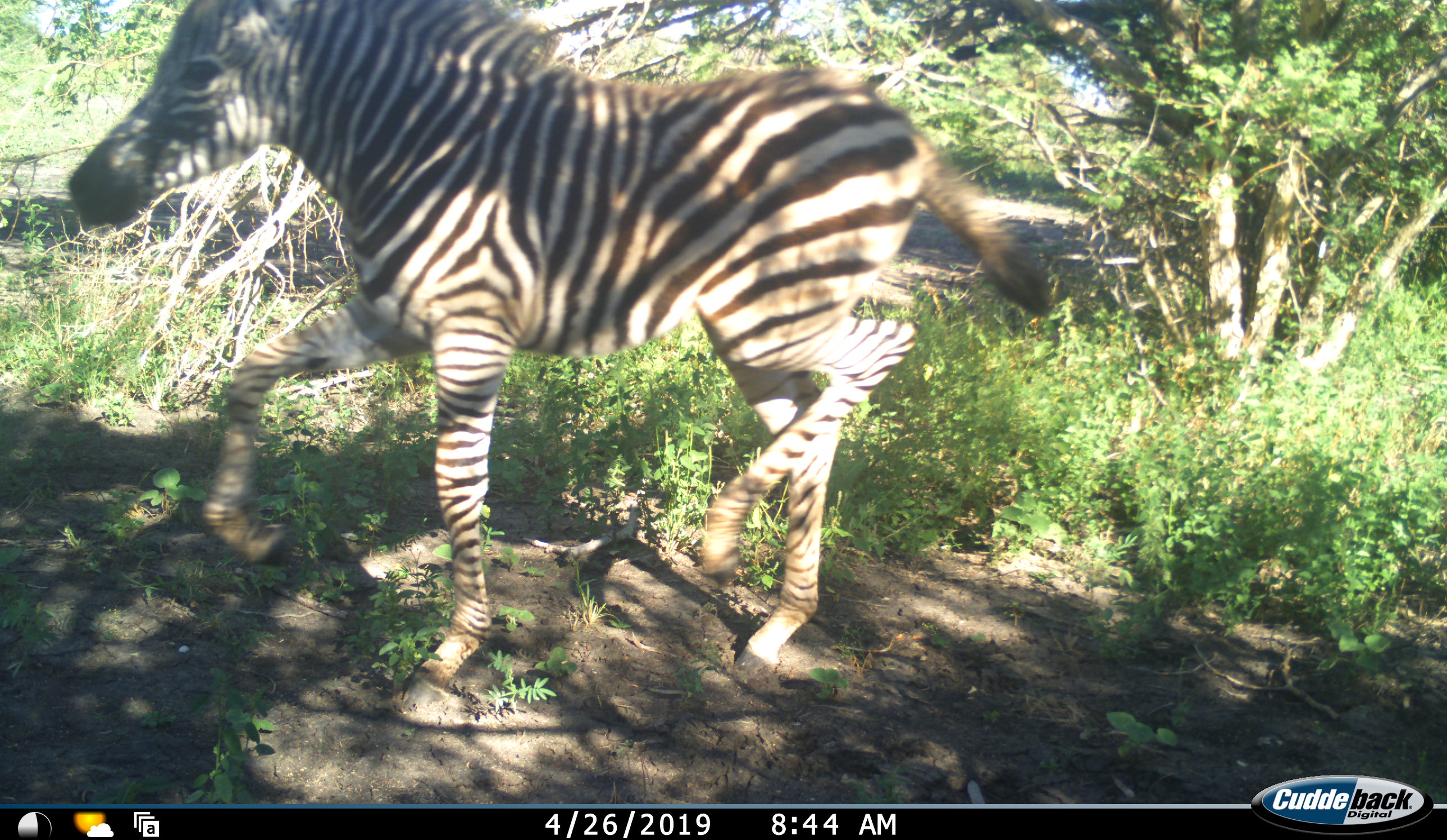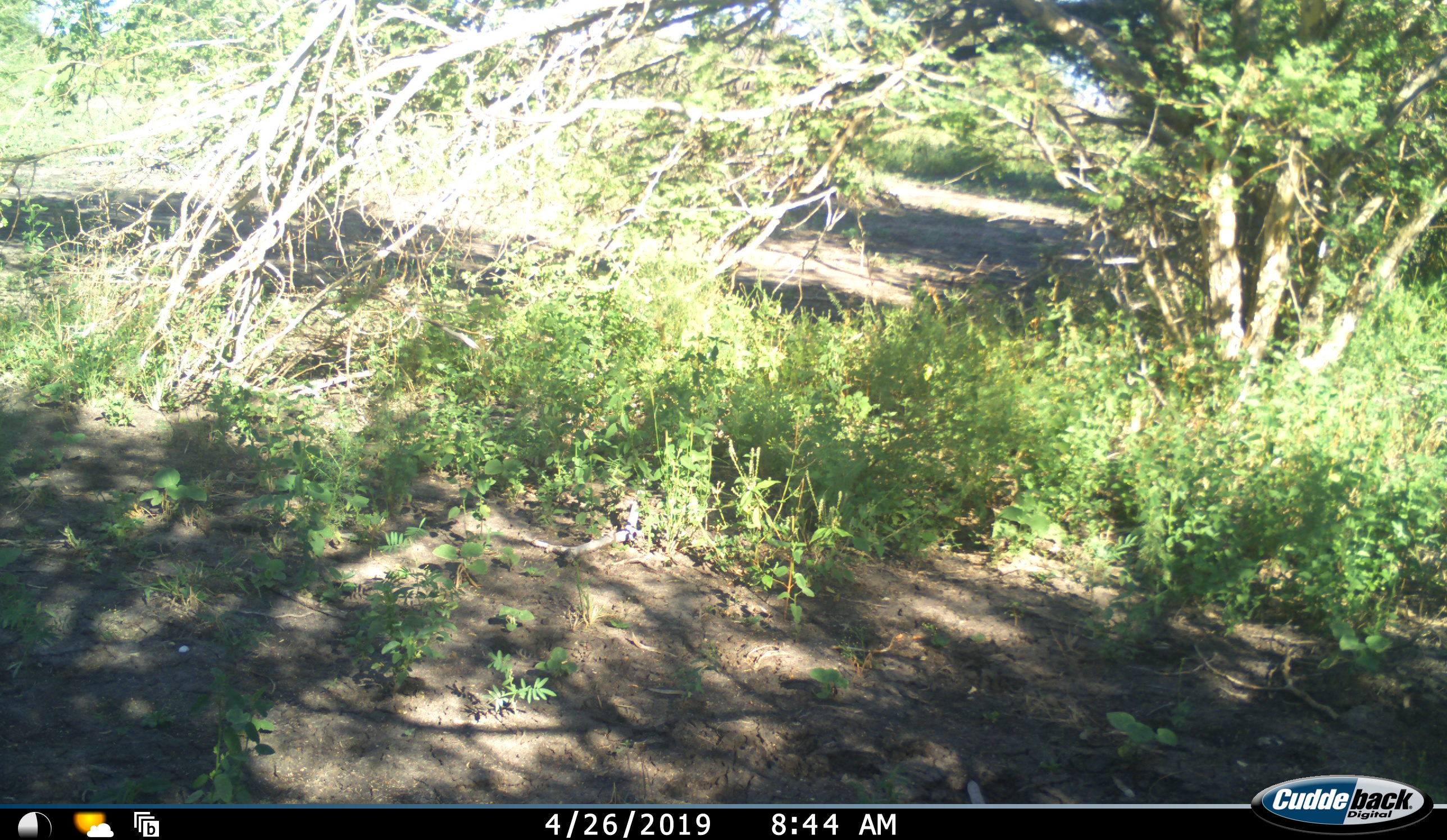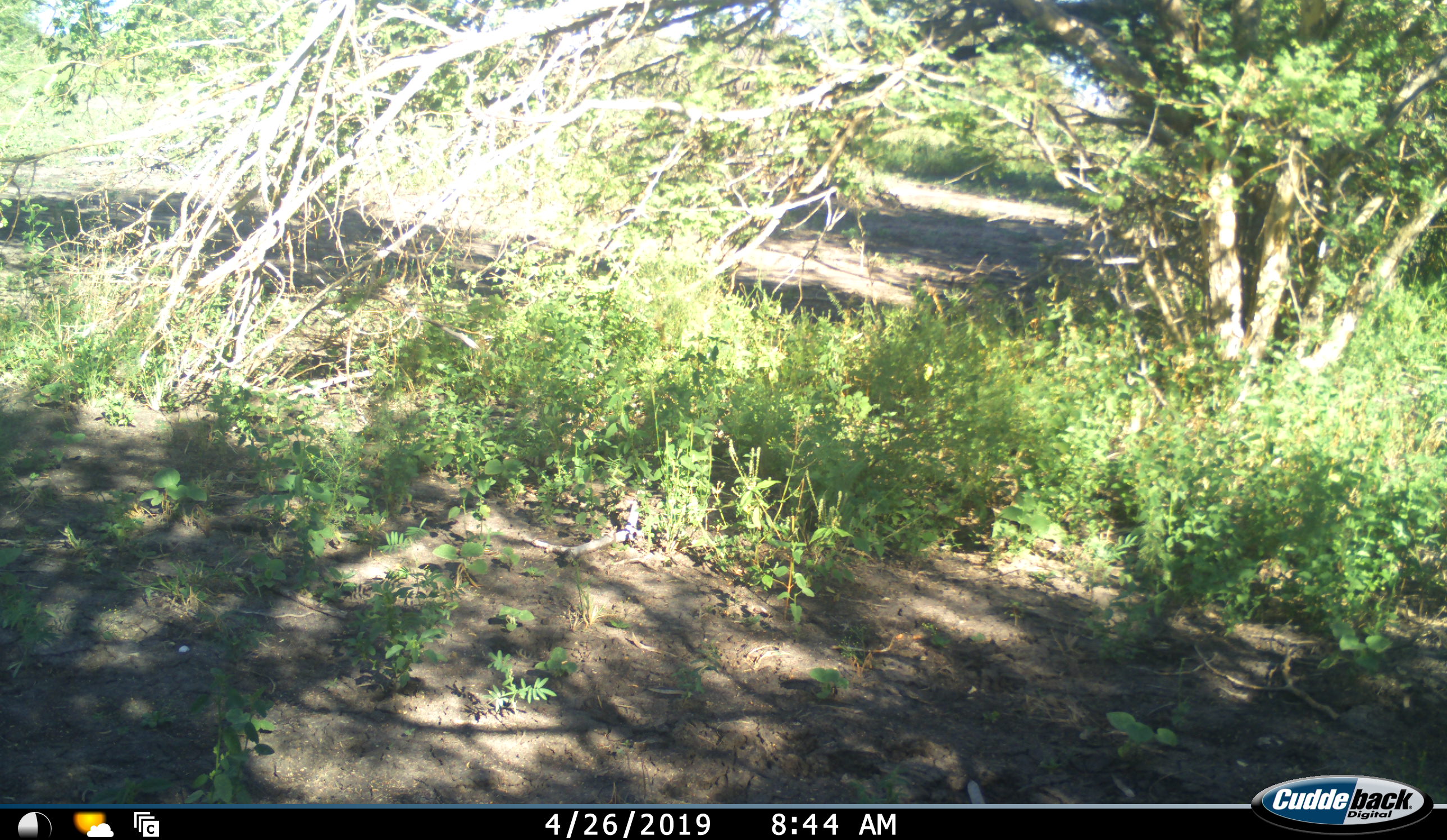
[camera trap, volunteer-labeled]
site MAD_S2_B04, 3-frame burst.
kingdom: Animalia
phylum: Chordata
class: Mammalia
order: Perissodactyla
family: Equidae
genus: Equus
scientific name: Equus quagga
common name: plains zebra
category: zebraplains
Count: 1.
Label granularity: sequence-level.